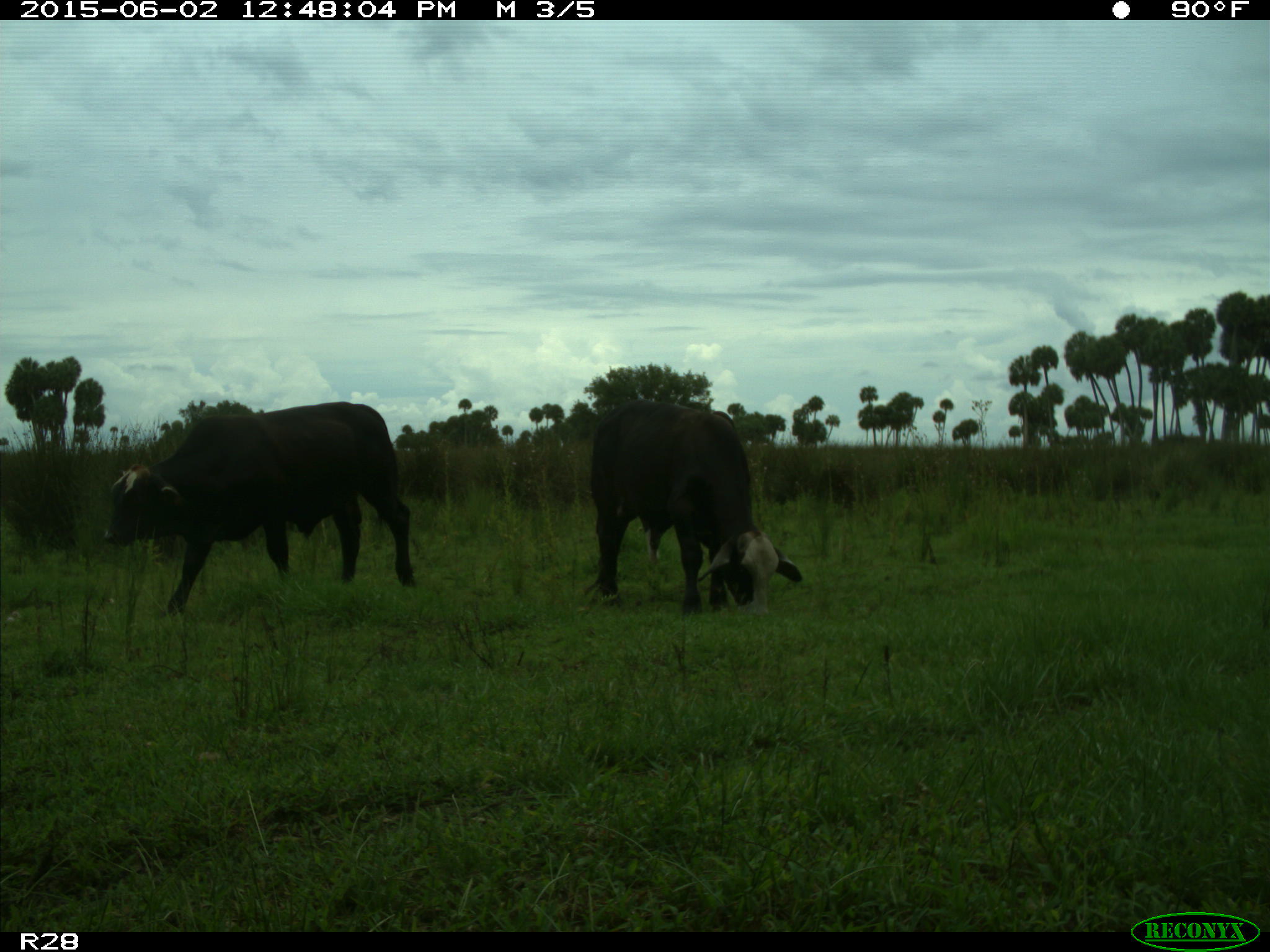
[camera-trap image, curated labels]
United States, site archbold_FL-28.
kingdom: Animalia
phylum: Chordata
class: Mammalia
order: Artiodactyla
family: Bovidae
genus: Bos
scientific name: Bos taurus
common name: domestic cow